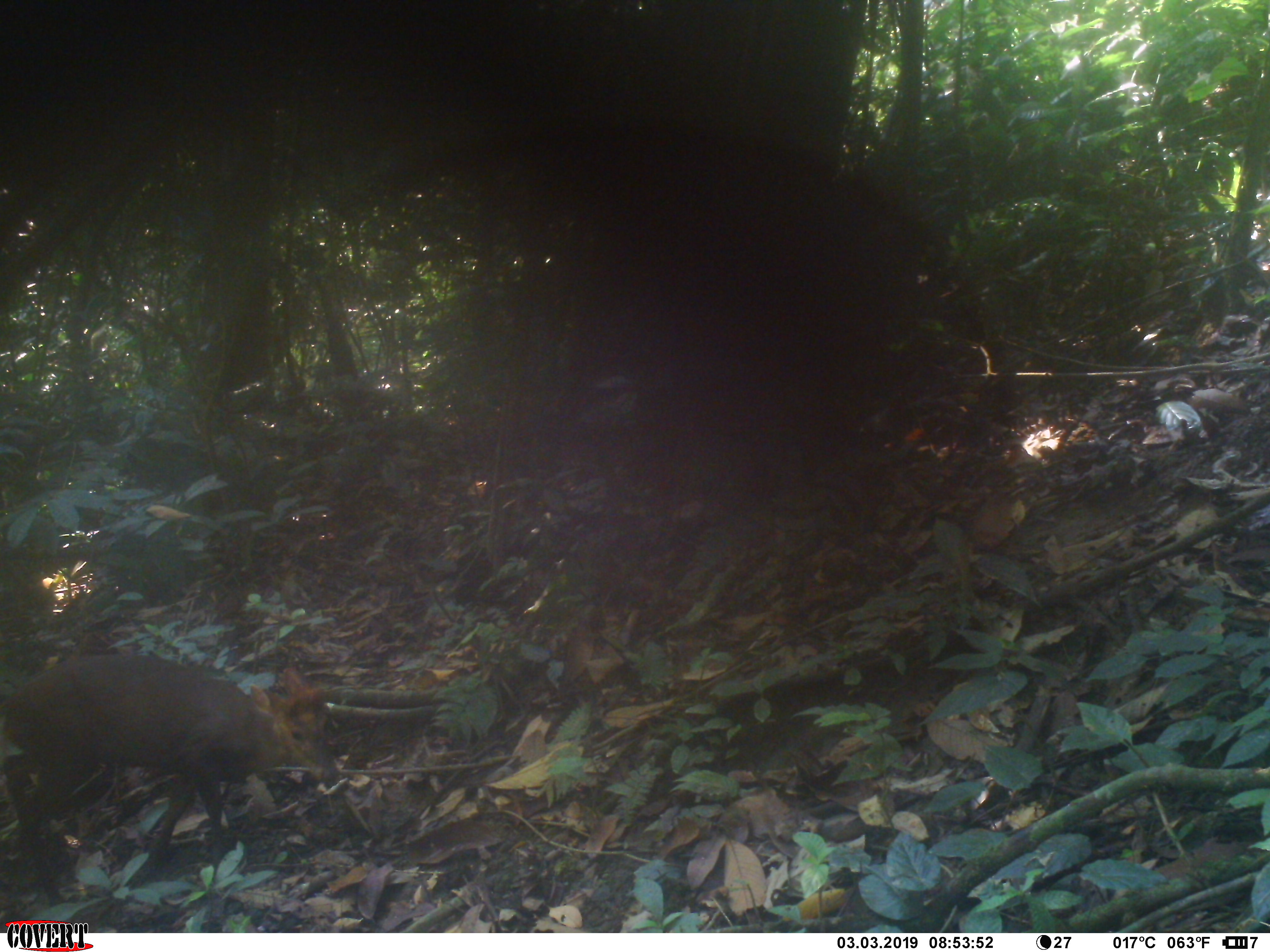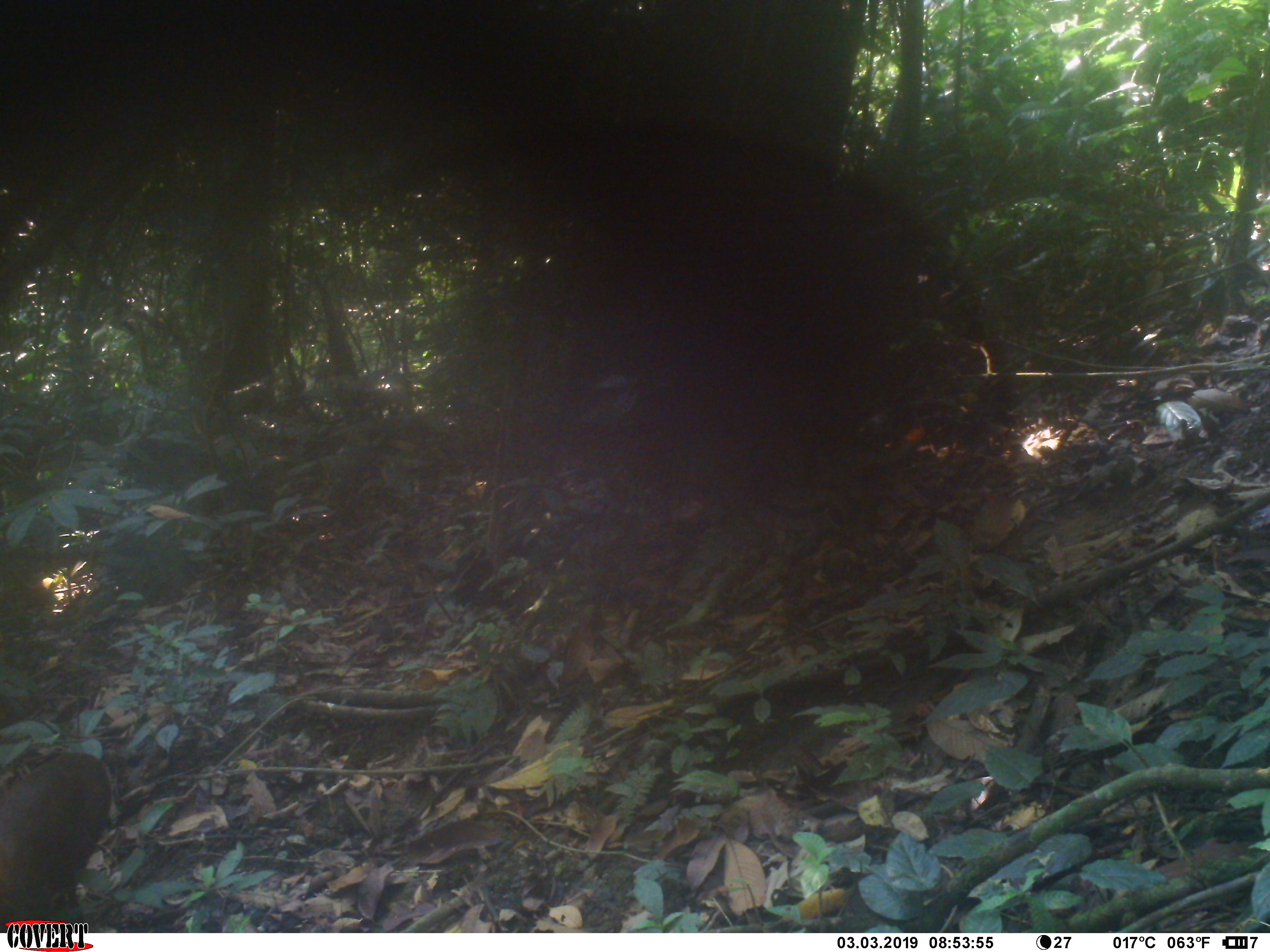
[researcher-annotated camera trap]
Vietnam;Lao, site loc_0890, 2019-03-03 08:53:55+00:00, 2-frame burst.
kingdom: Animalia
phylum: Chordata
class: Mammalia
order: Artiodactyla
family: Cervidae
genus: Muntiacus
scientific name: Muntiacus rooseveltorum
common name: roosevelt's muntjac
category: roosevelts muntjac group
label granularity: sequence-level